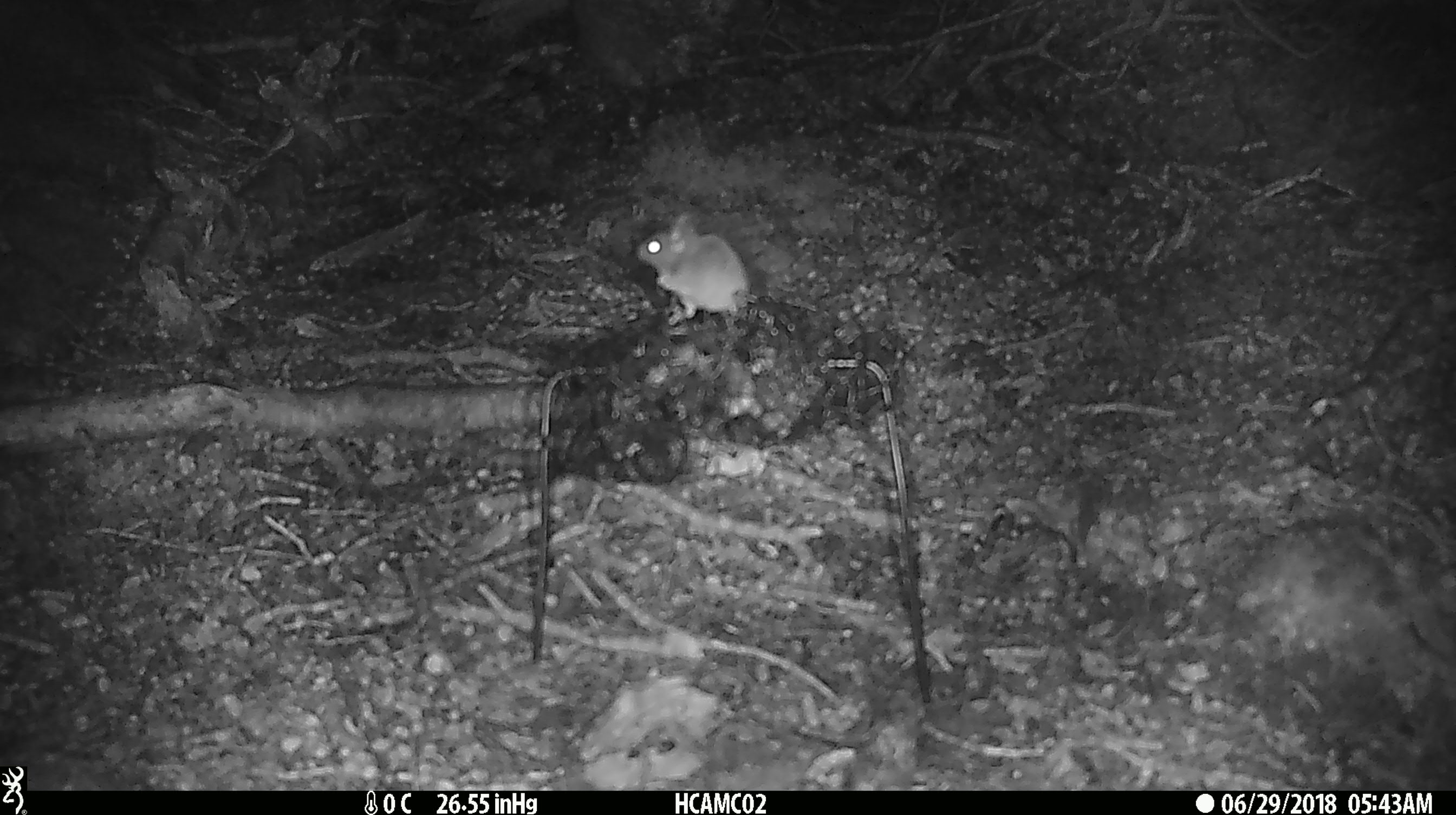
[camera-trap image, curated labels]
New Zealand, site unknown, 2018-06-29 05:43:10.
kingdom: Animalia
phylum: Chordata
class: Mammalia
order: Rodentia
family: Muridae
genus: Mus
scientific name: Mus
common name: mouse